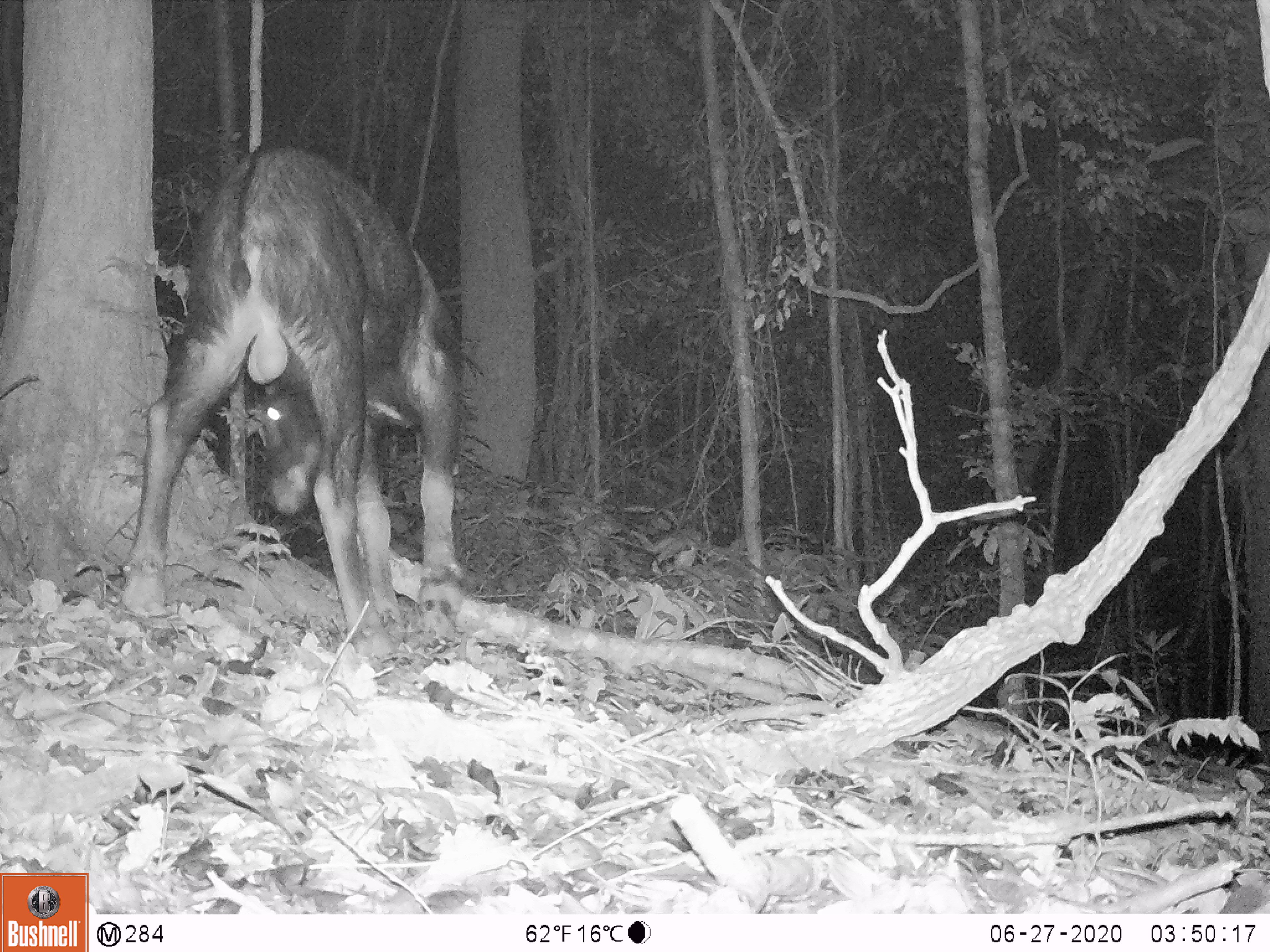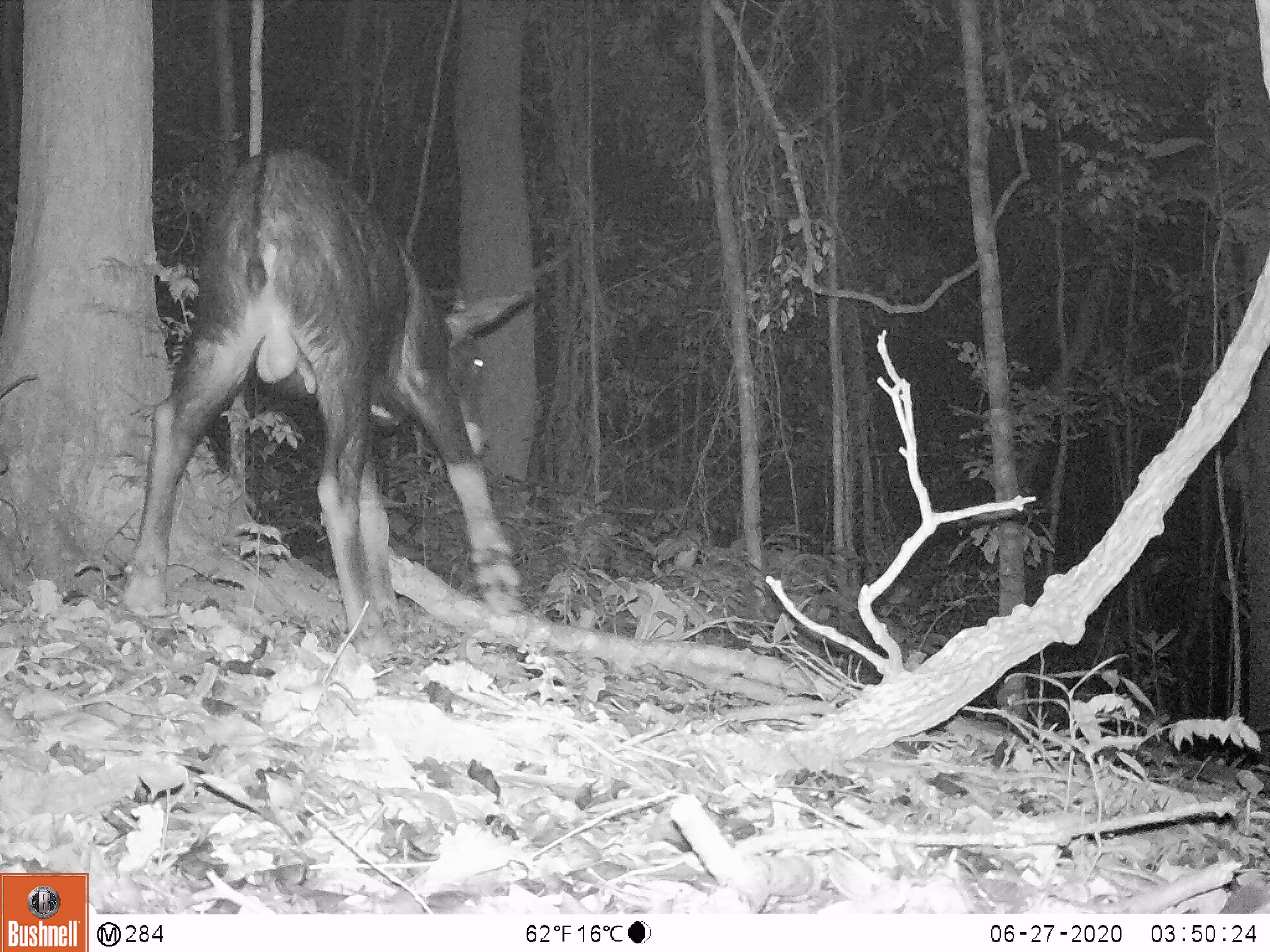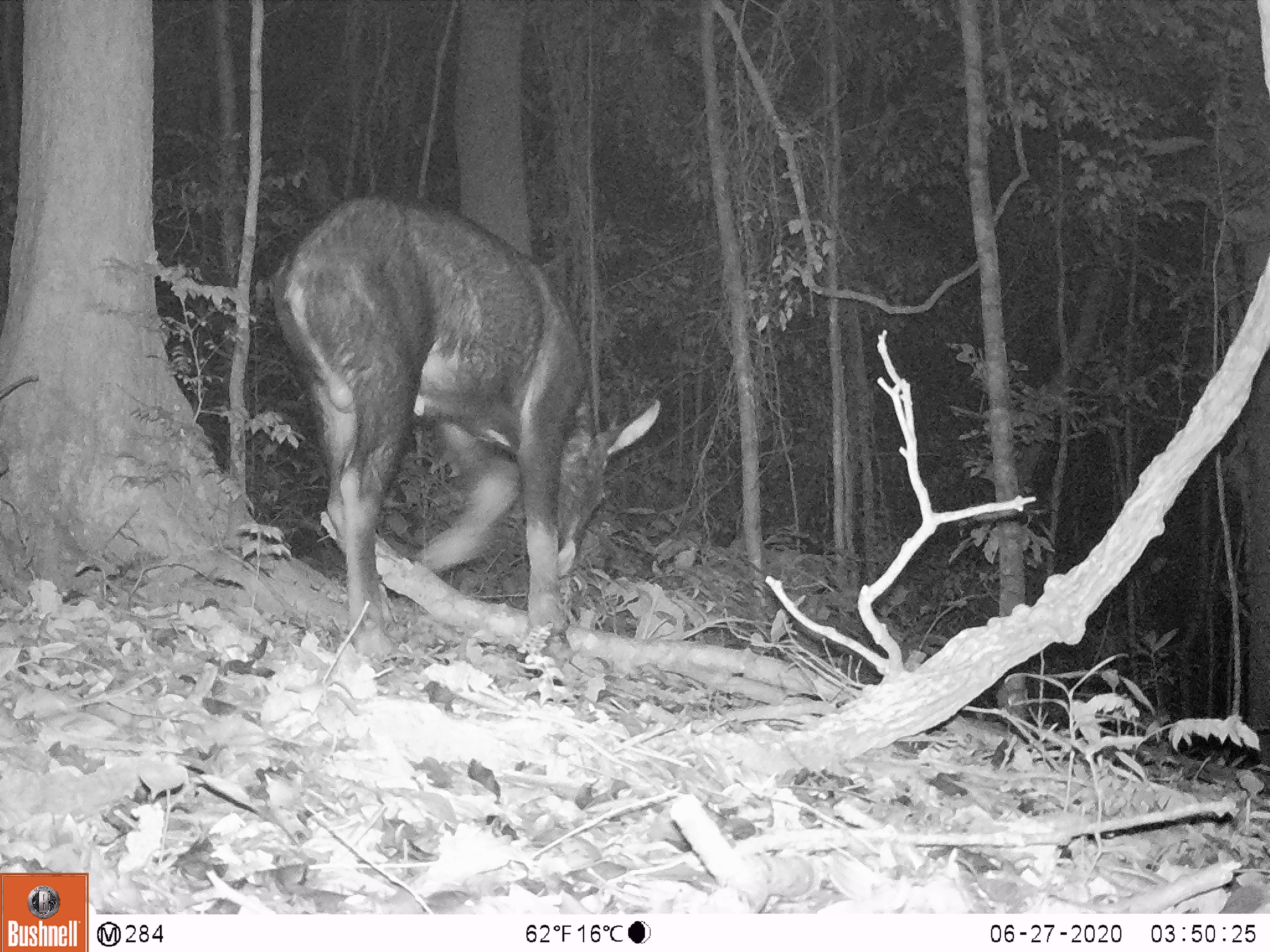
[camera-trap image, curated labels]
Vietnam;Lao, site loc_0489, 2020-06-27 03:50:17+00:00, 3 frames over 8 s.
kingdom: Animalia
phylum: Chordata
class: Mammalia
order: Artiodactyla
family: Bovidae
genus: Capricornis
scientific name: Capricornis sumatraensis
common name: chinese serow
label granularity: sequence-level